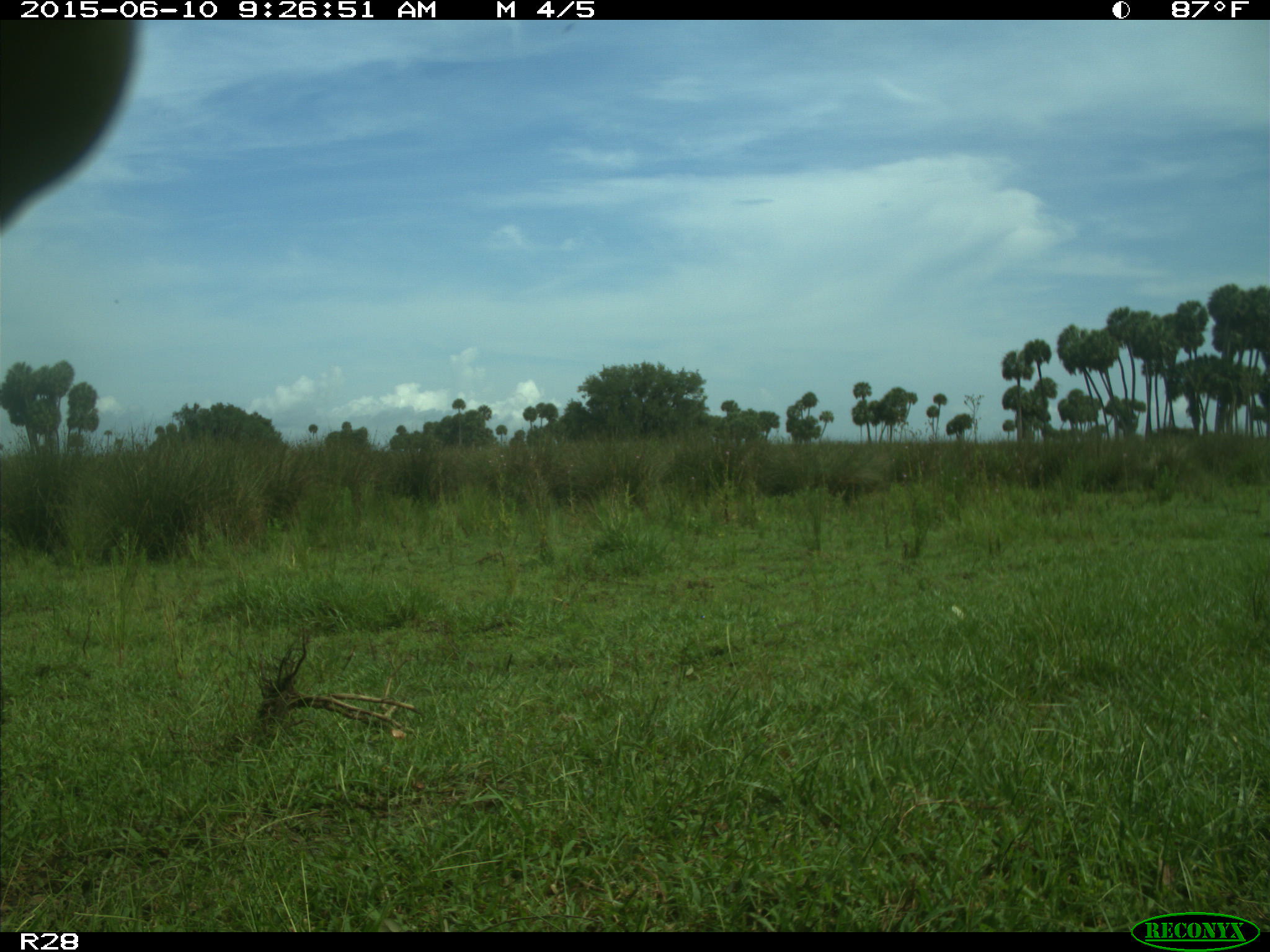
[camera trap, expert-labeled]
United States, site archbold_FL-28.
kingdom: Animalia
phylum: Chordata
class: Mammalia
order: Artiodactyla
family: Bovidae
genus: Bos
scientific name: Bos taurus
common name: domestic cow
Bos taurus (domestic cow).